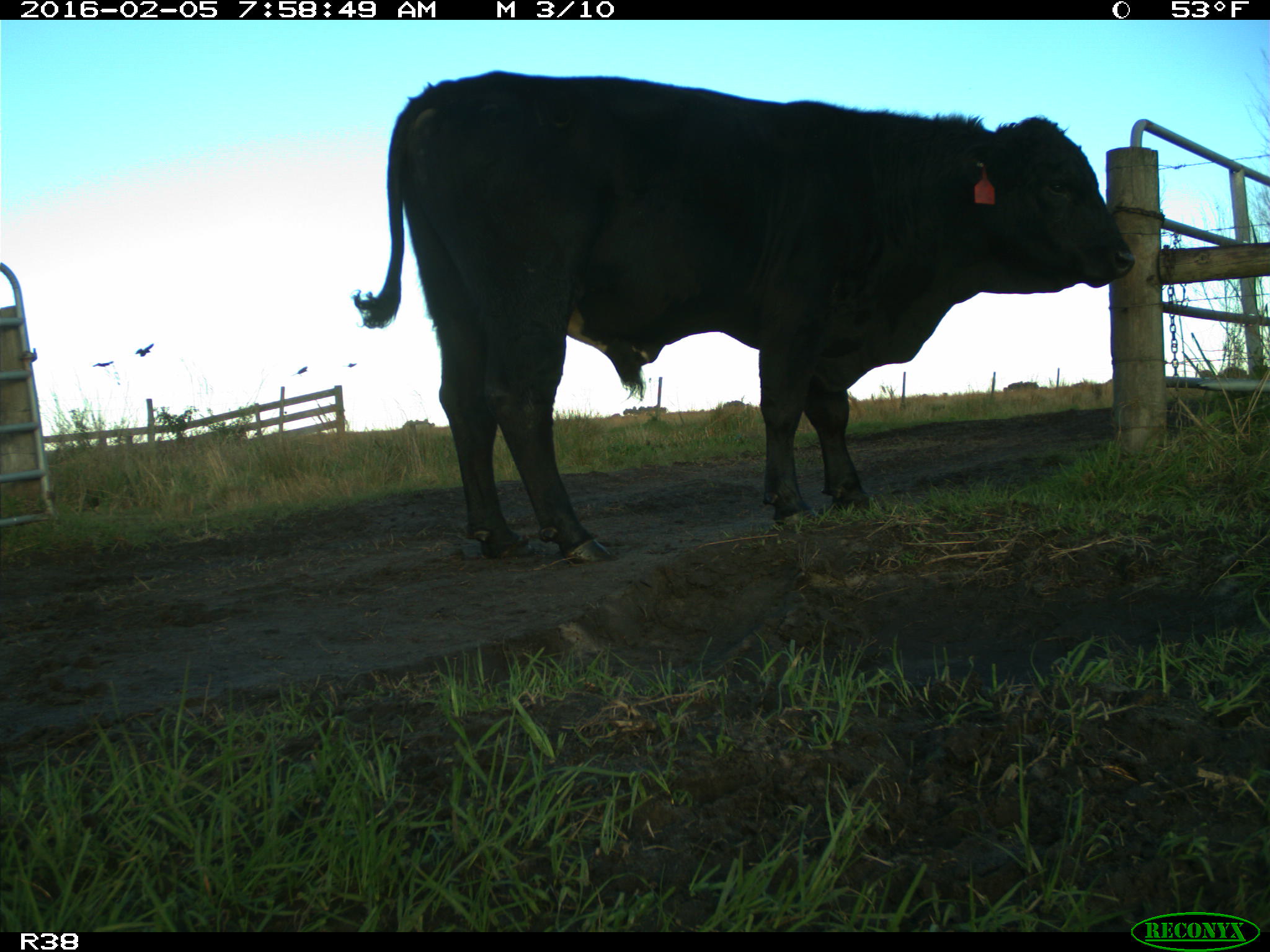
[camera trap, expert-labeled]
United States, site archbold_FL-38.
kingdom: Animalia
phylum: Chordata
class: Mammalia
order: Artiodactyla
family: Bovidae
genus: Bos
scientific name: Bos taurus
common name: domestic cow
Bos taurus (domestic cow).